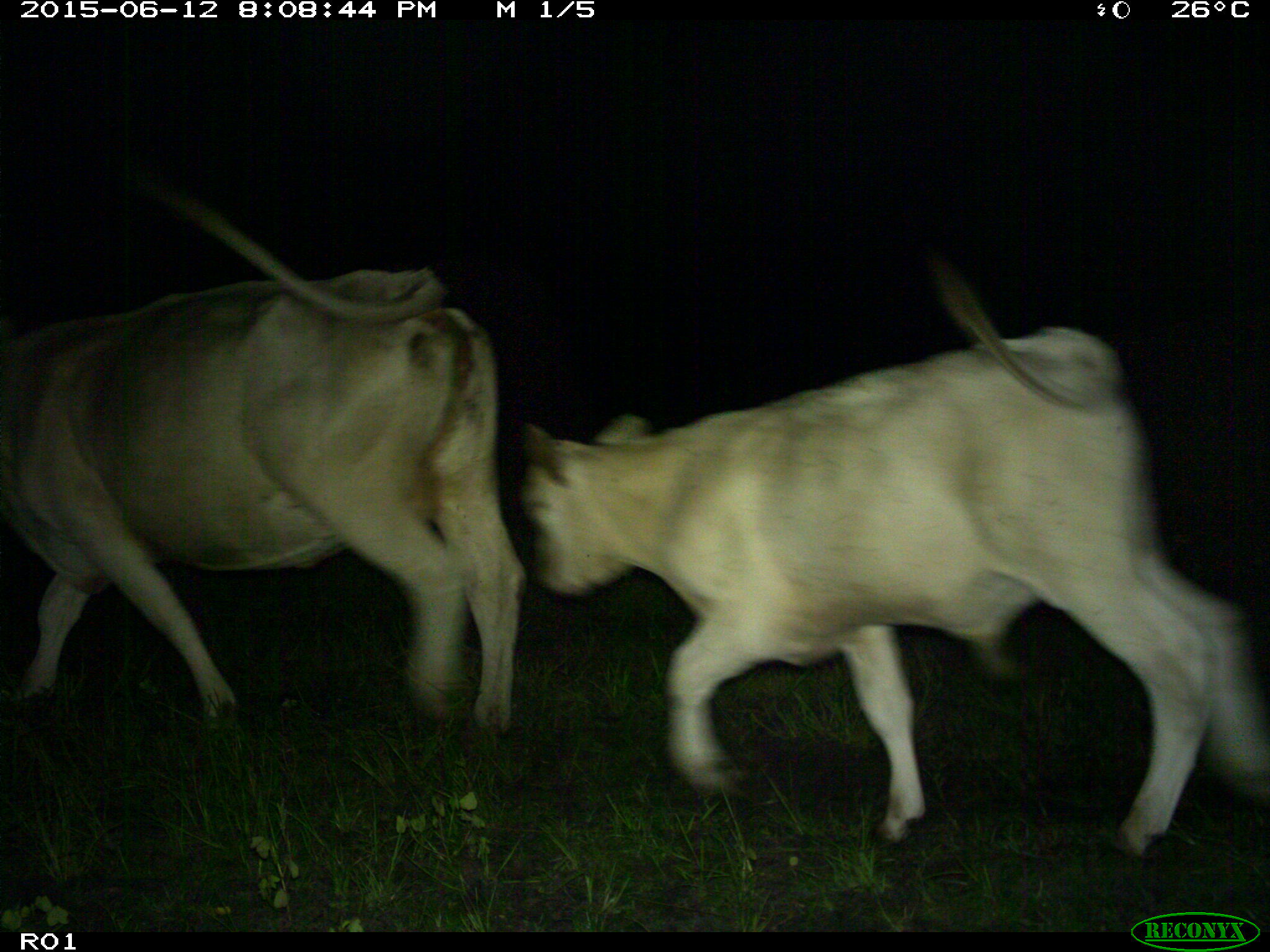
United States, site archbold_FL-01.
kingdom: Animalia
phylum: Chordata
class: Mammalia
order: Artiodactyla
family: Bovidae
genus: Bos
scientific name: Bos taurus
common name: domestic cow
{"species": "Bos taurus (domestic cow)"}